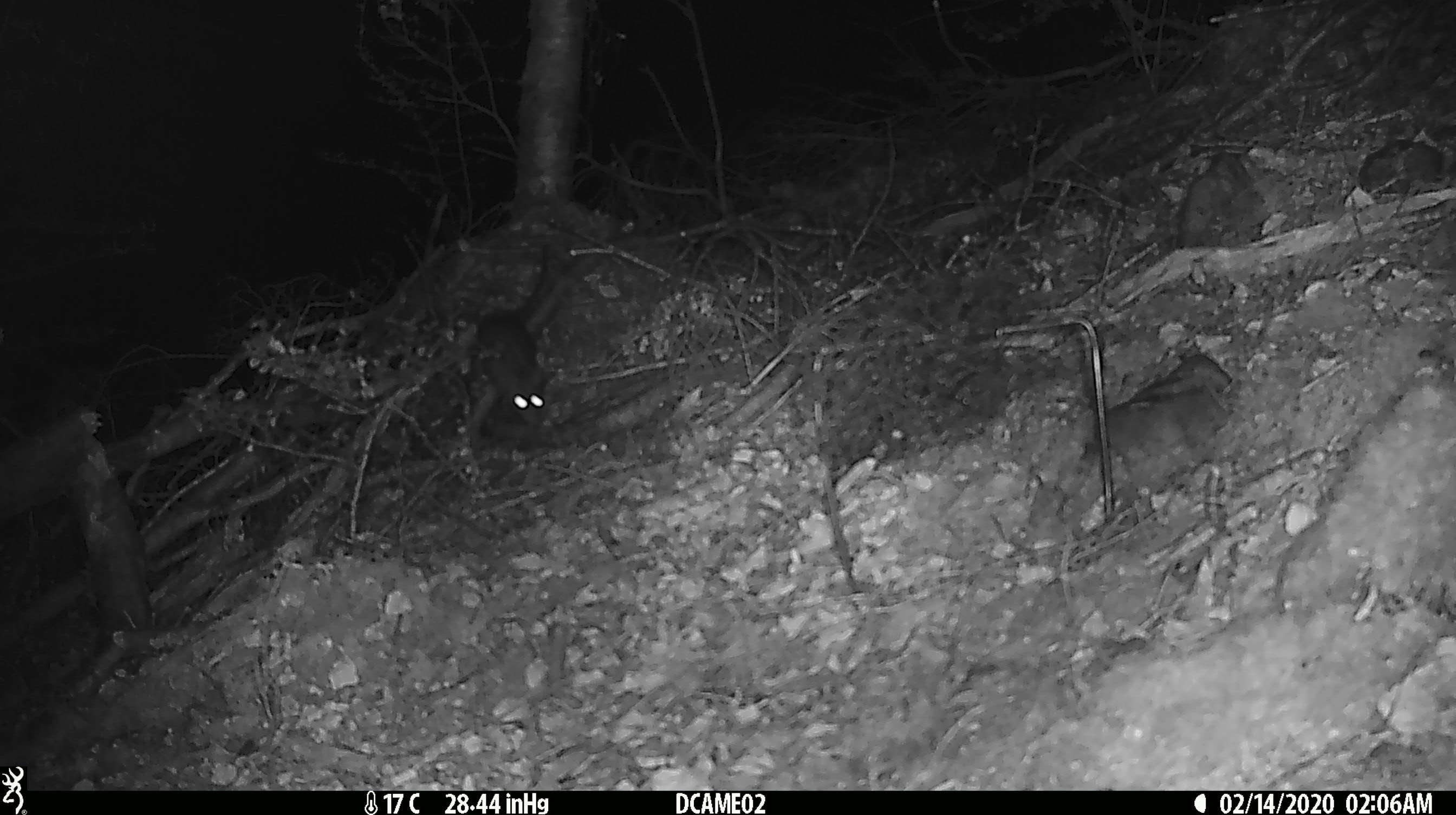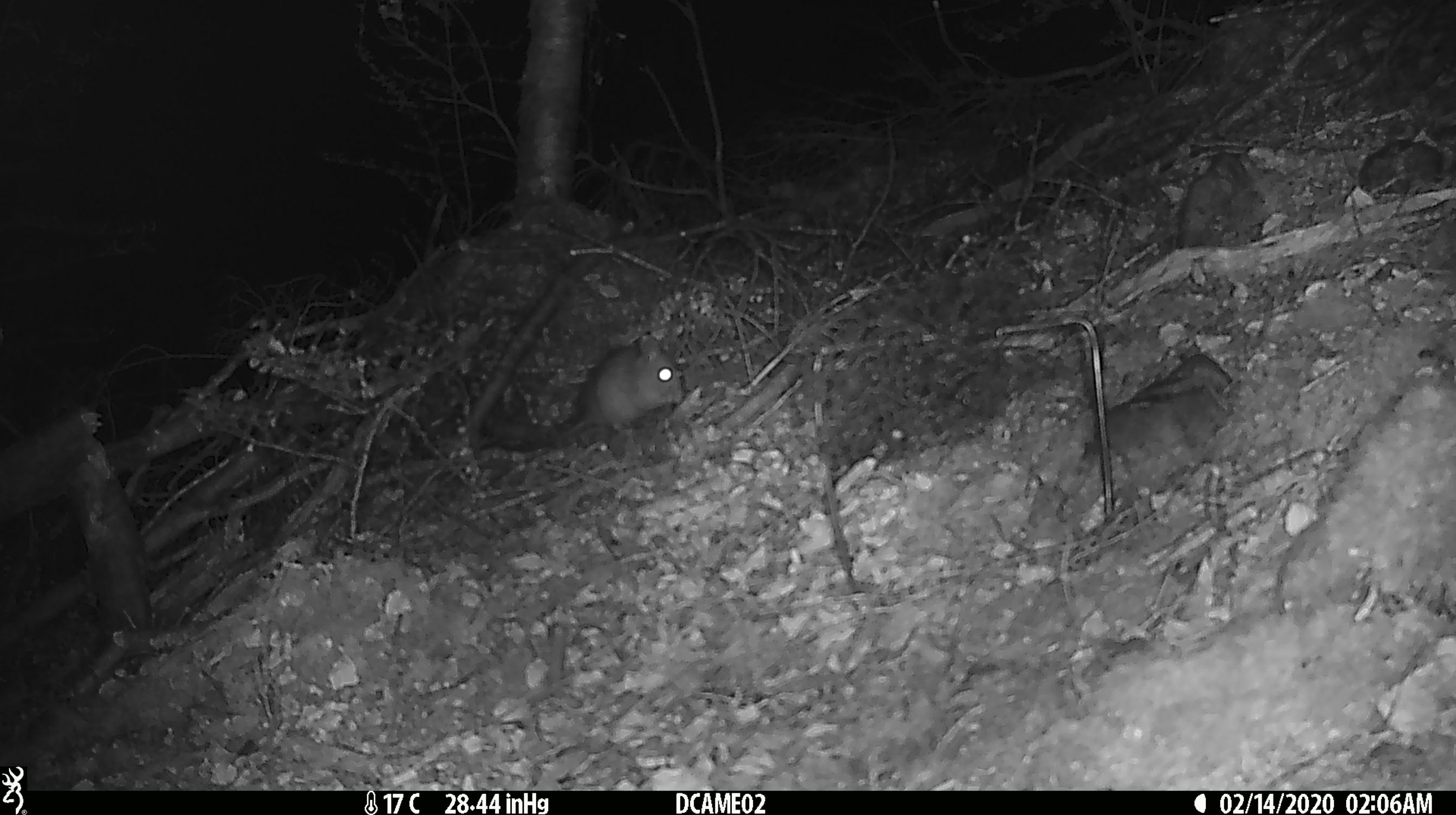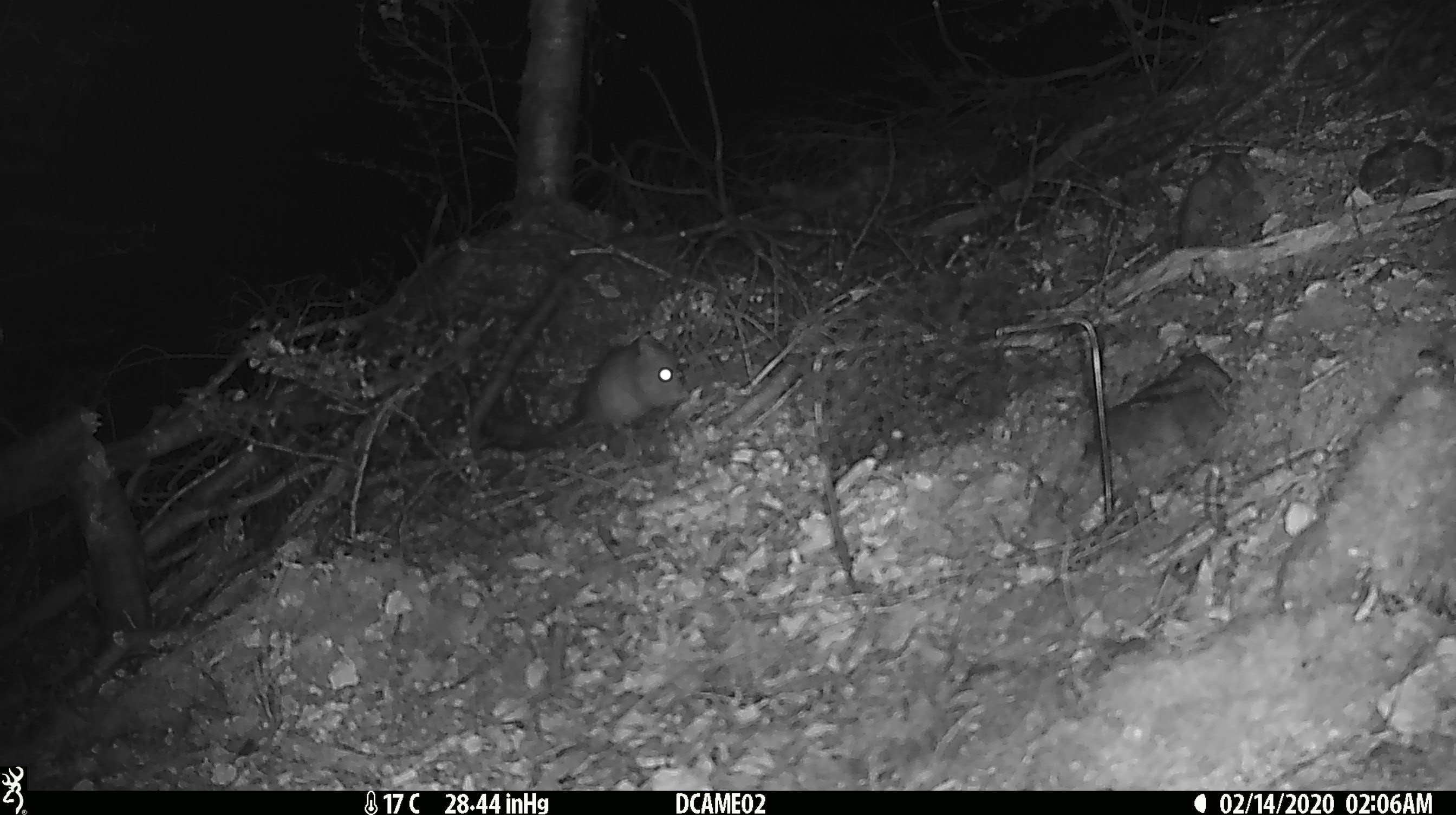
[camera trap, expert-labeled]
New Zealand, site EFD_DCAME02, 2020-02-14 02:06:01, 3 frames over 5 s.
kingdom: Animalia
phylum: Chordata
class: Mammalia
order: Rodentia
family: Muridae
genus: Rattus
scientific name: Rattus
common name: rat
Rat (Rattus).